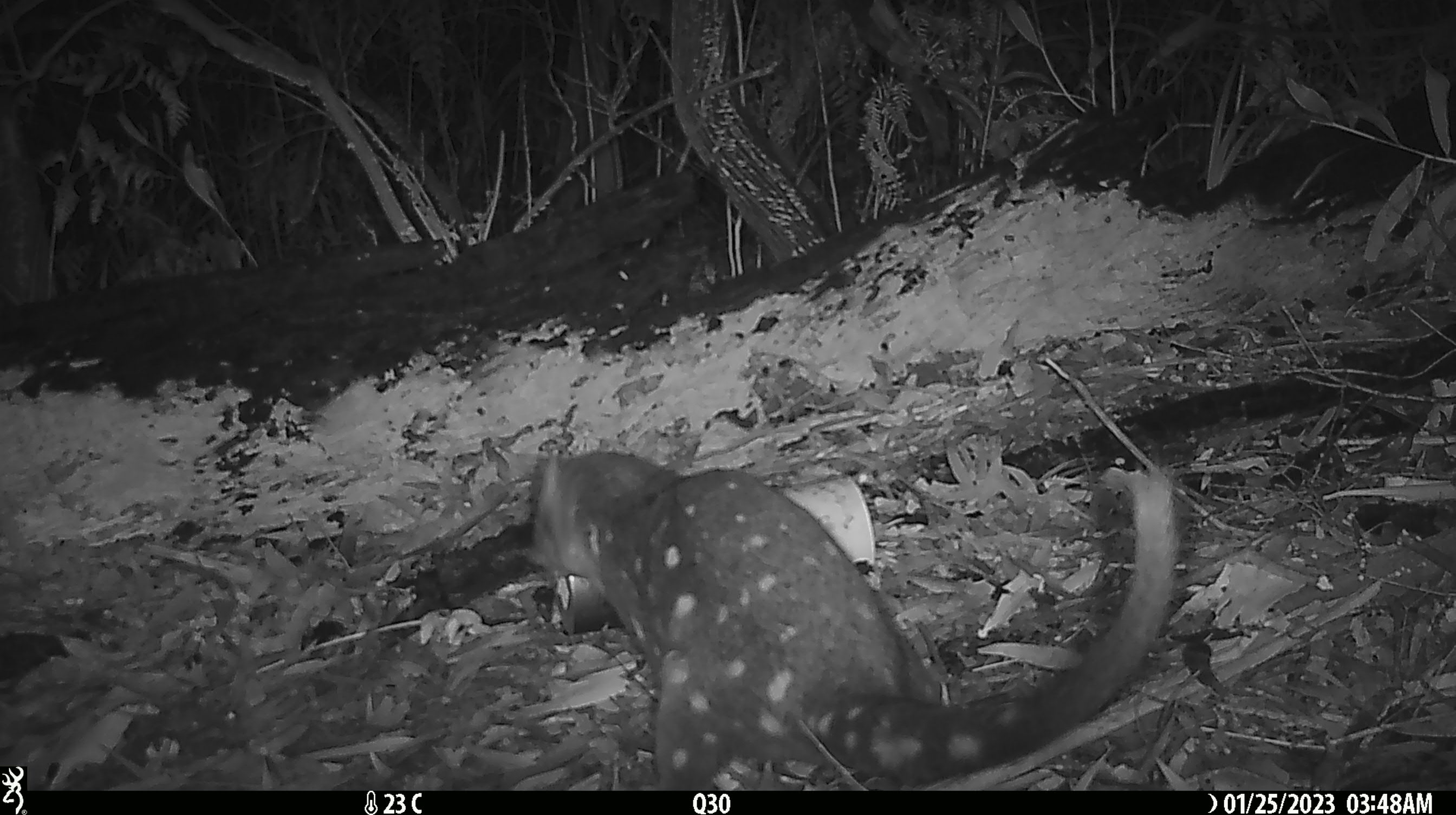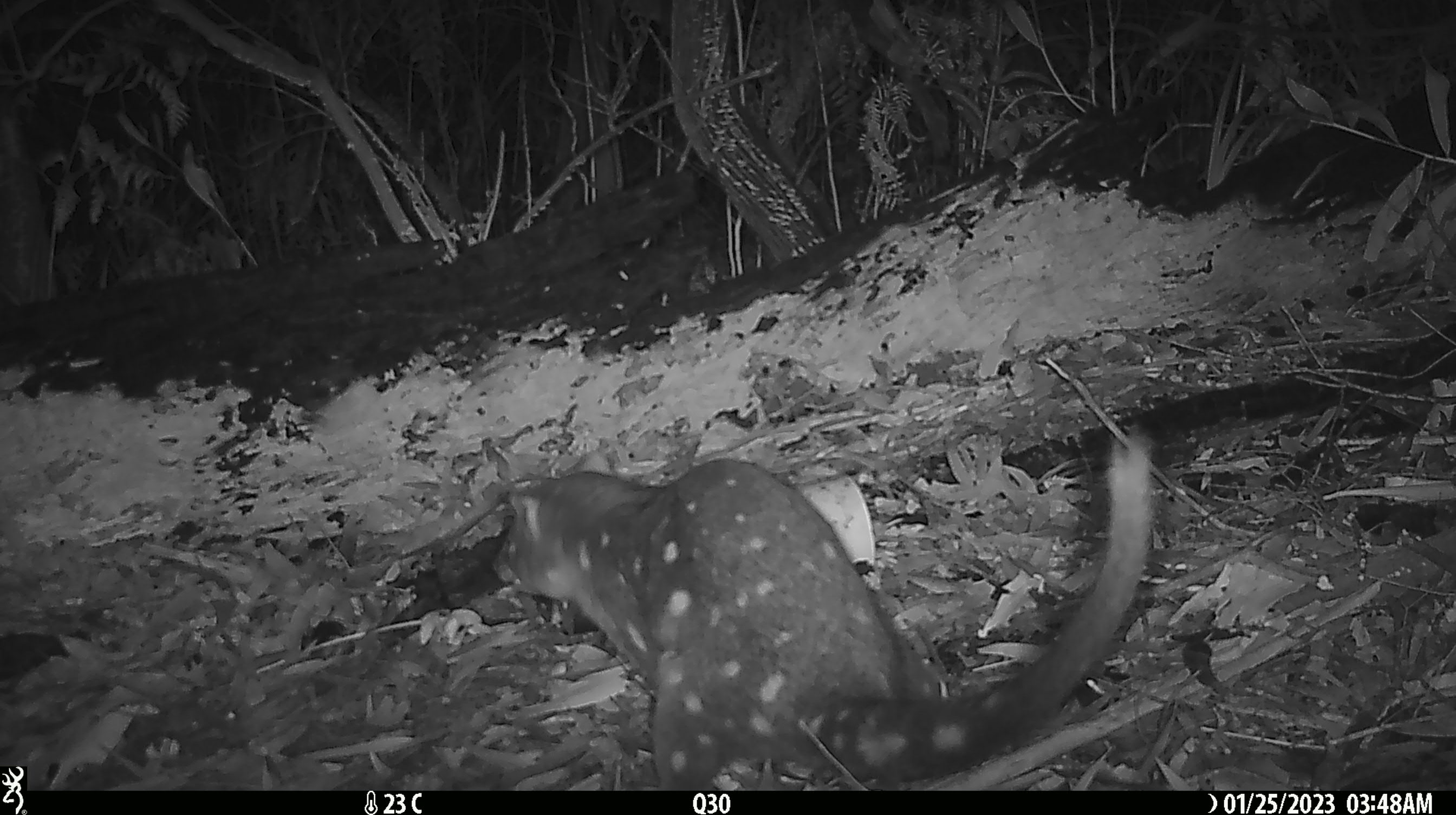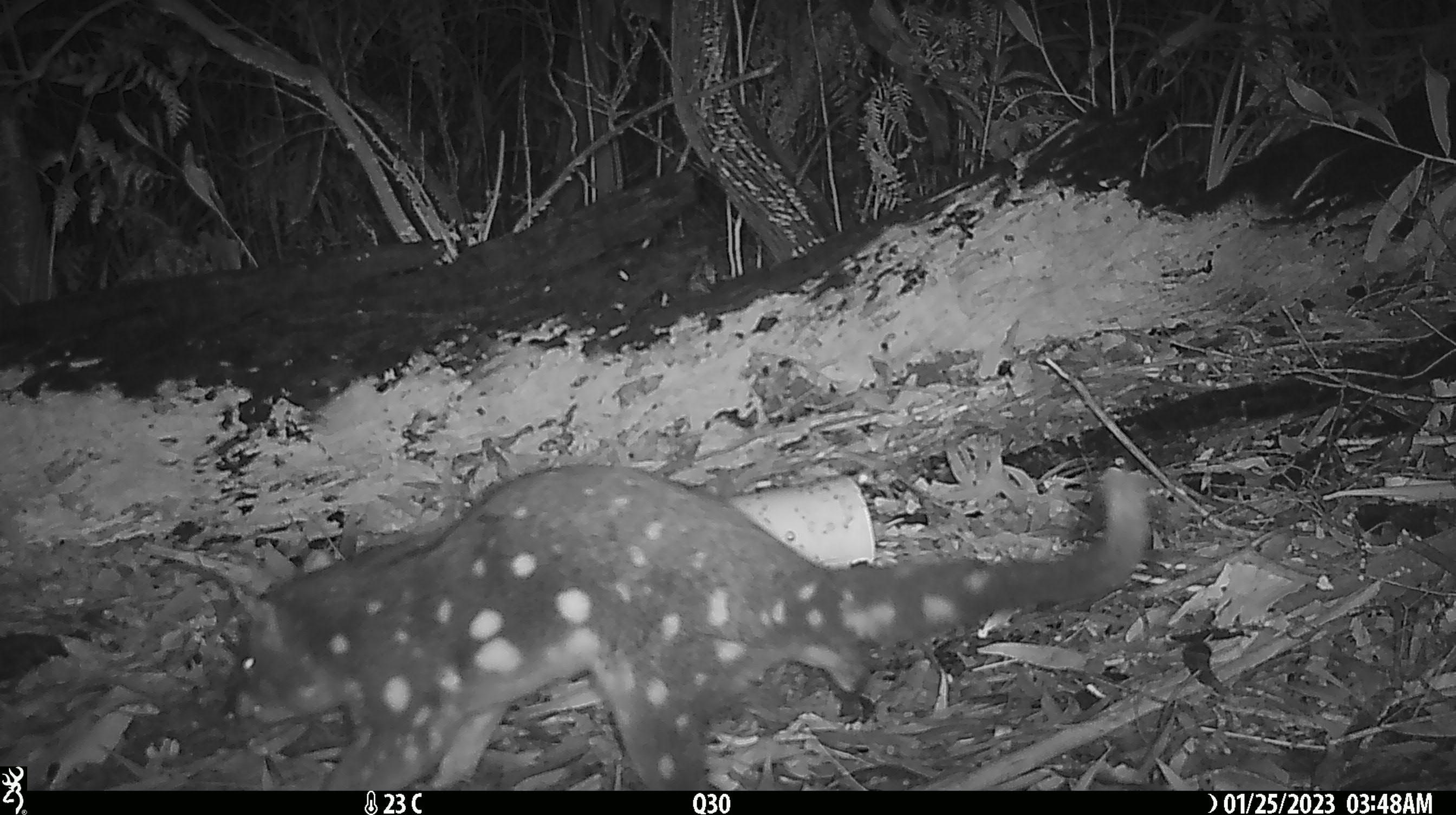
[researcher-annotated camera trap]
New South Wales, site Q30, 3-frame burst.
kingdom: Animalia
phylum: Chordata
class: Mammalia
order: Dasyuromorphia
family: Dasyuridae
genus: Dasyurus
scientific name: Dasyurus maculatus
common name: spotted-tailed quoll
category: quoll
Quoll (spotted-tailed quoll) (Dasyurus maculatus).